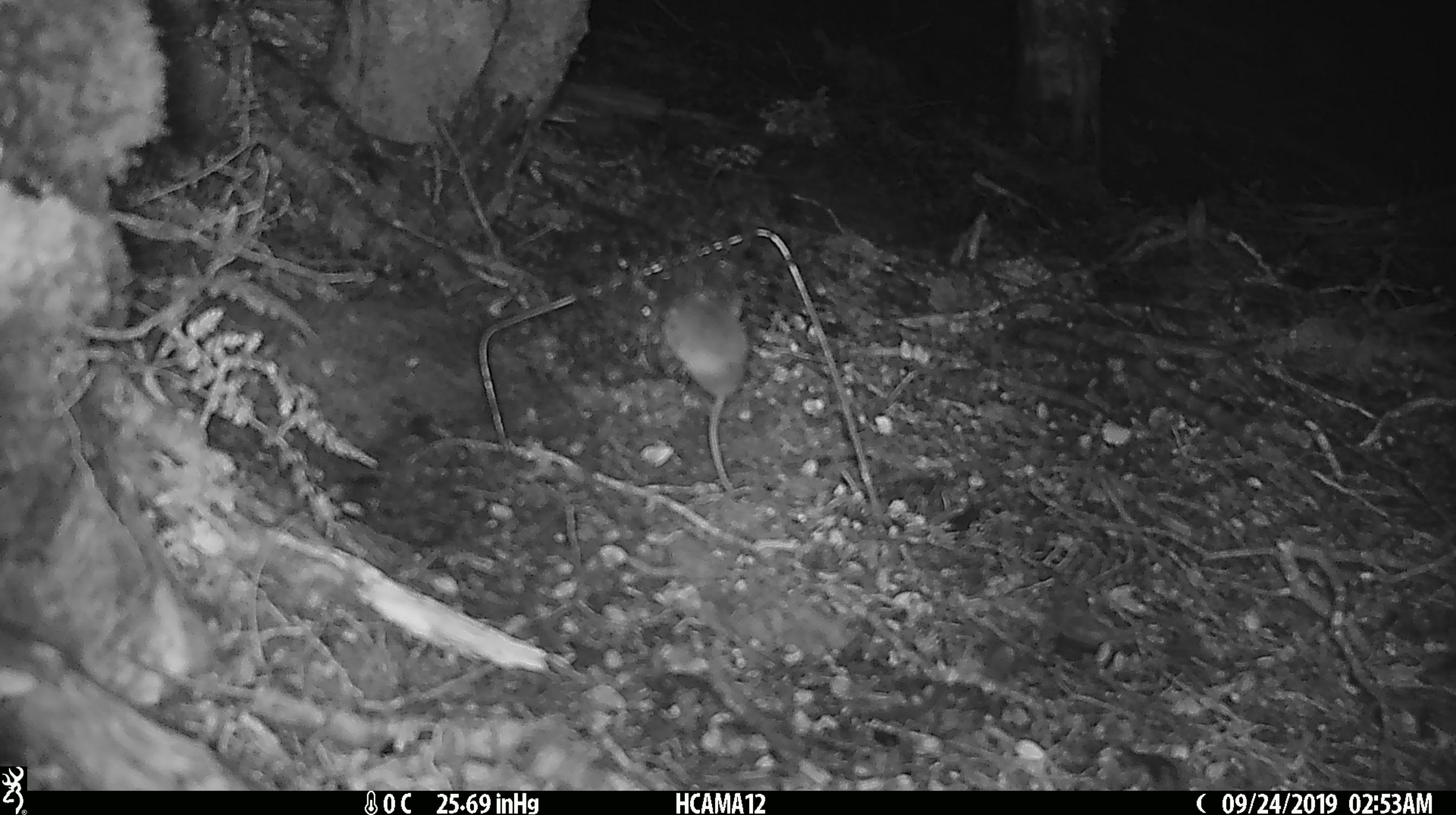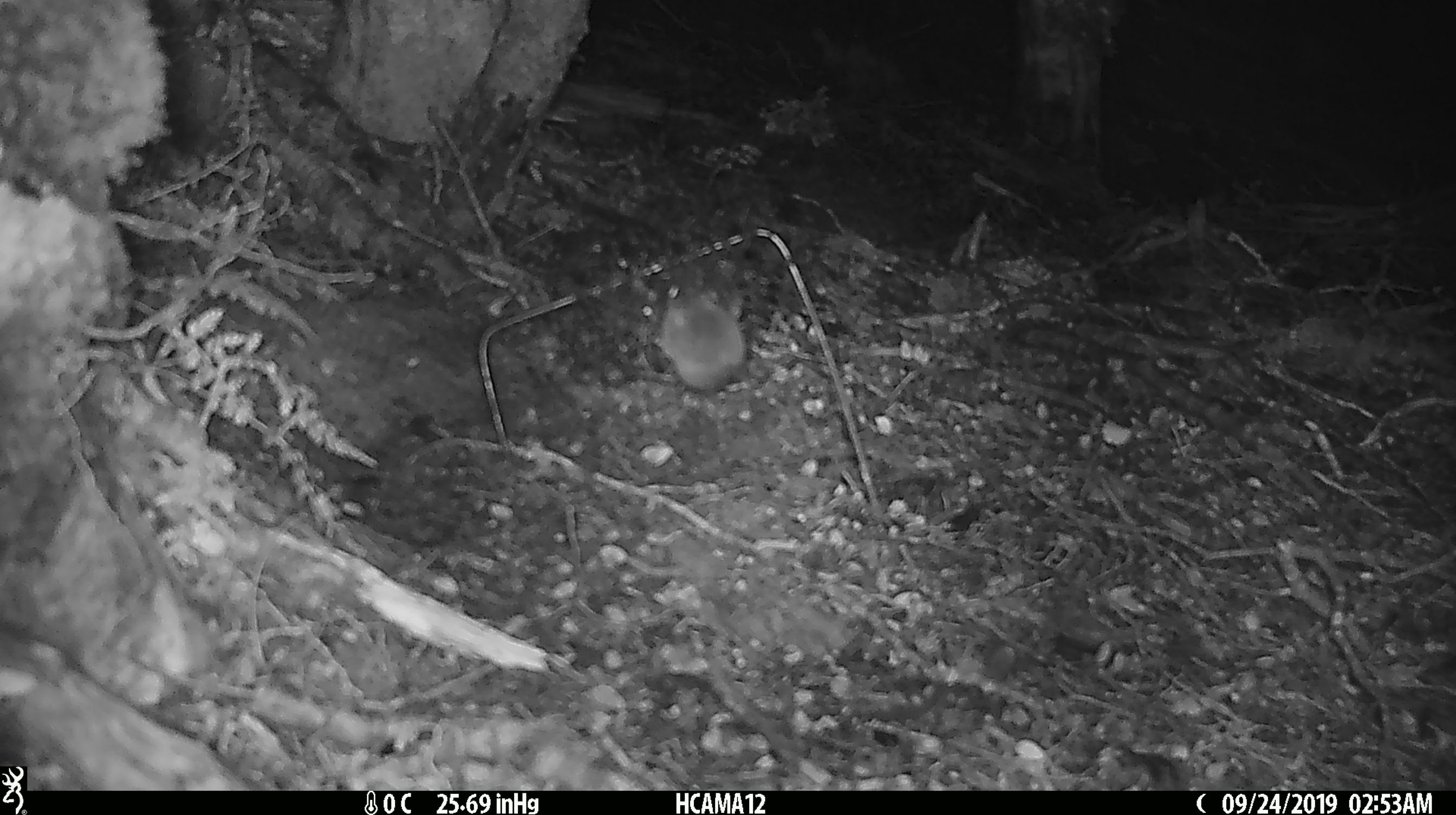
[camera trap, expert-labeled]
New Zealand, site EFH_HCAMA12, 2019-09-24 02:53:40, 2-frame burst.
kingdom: Animalia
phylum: Chordata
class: Mammalia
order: Rodentia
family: Muridae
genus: Mus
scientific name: Mus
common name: mouse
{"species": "mouse (Mus)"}